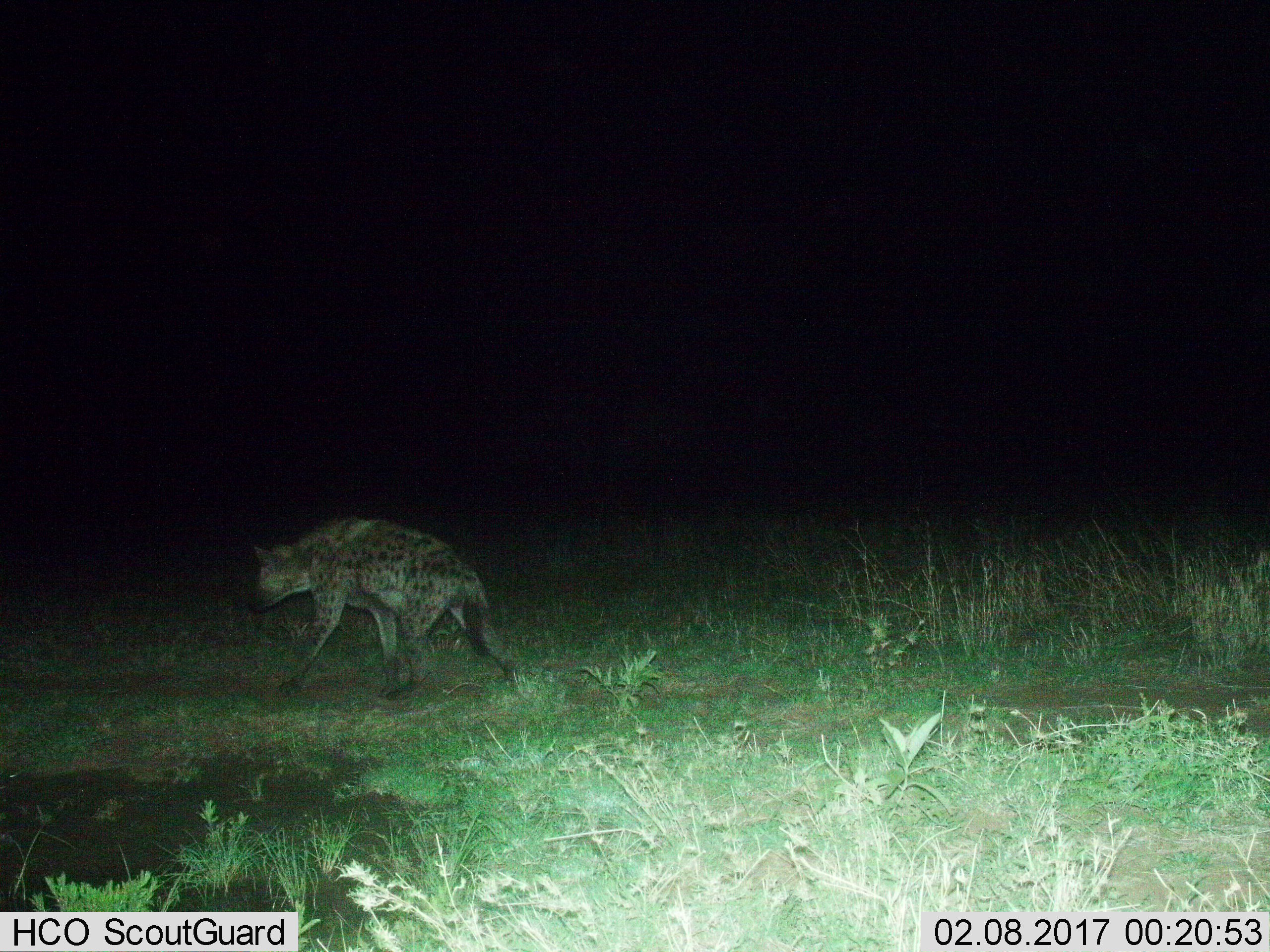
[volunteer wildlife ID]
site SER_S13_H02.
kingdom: Animalia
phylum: Chordata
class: Mammalia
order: Carnivora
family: Hyaenidae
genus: Crocuta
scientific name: Crocuta crocuta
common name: spotted hyena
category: hyenaspotted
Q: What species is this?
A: Hyenaspotted (spotted hyena) (Crocuta crocuta).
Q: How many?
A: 1.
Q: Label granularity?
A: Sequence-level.